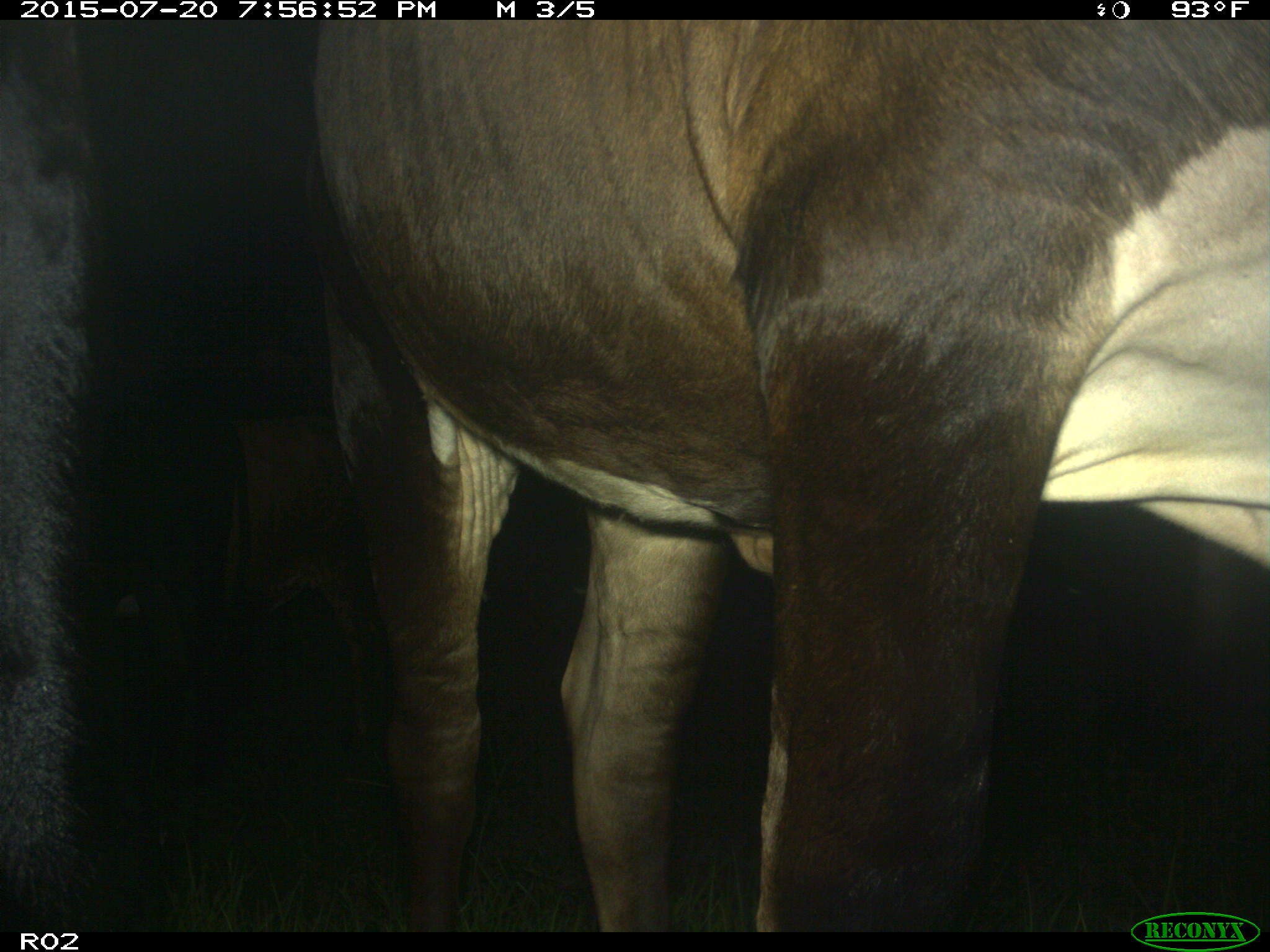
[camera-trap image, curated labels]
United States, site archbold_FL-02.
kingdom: Animalia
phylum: Chordata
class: Mammalia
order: Artiodactyla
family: Bovidae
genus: Bos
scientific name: Bos taurus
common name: domestic cow